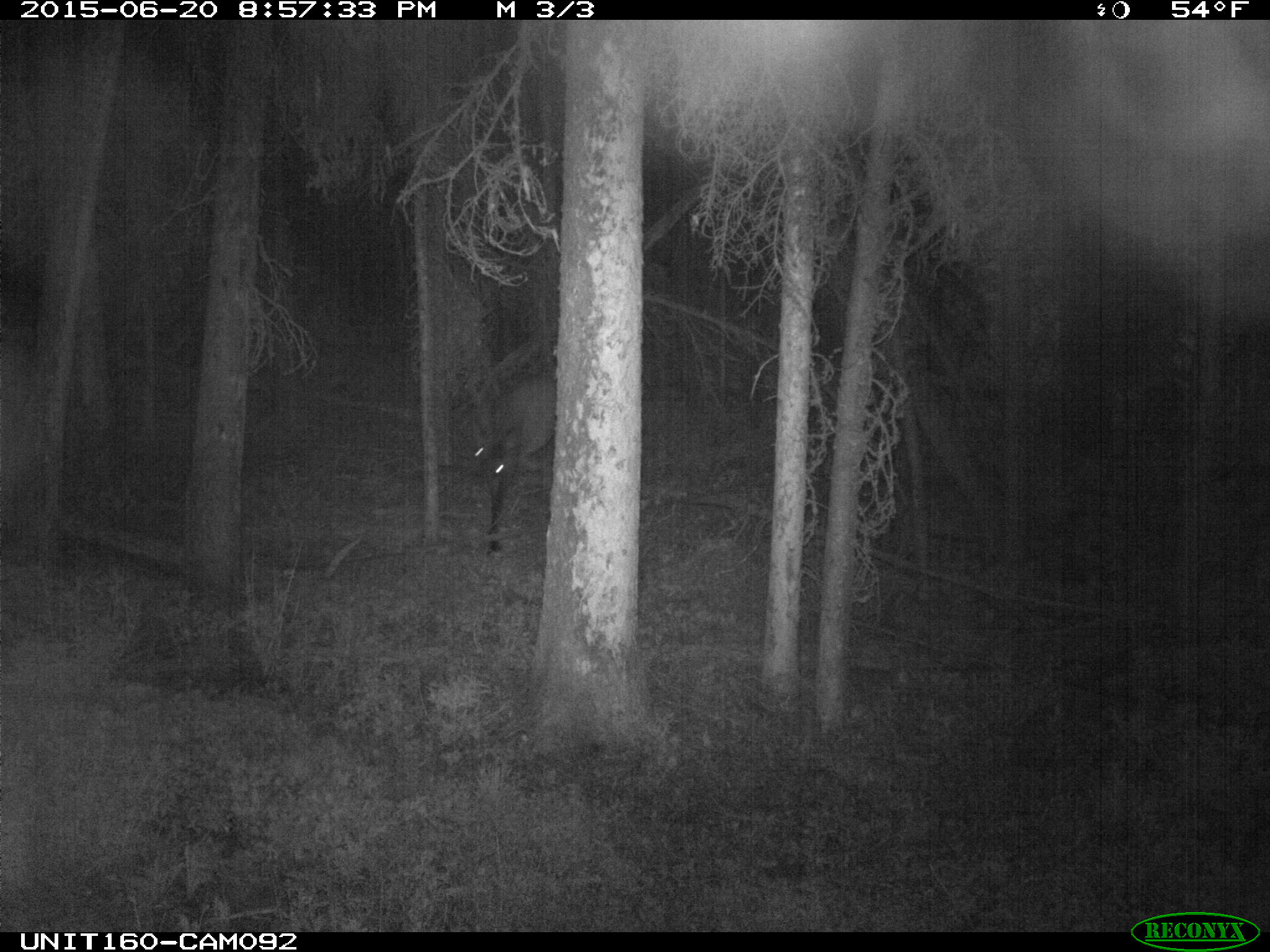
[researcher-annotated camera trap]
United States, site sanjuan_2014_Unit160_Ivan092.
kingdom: Animalia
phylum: Chordata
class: Mammalia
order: Artiodactyla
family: Cervidae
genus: Cervus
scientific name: Cervus elaphus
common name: red deer